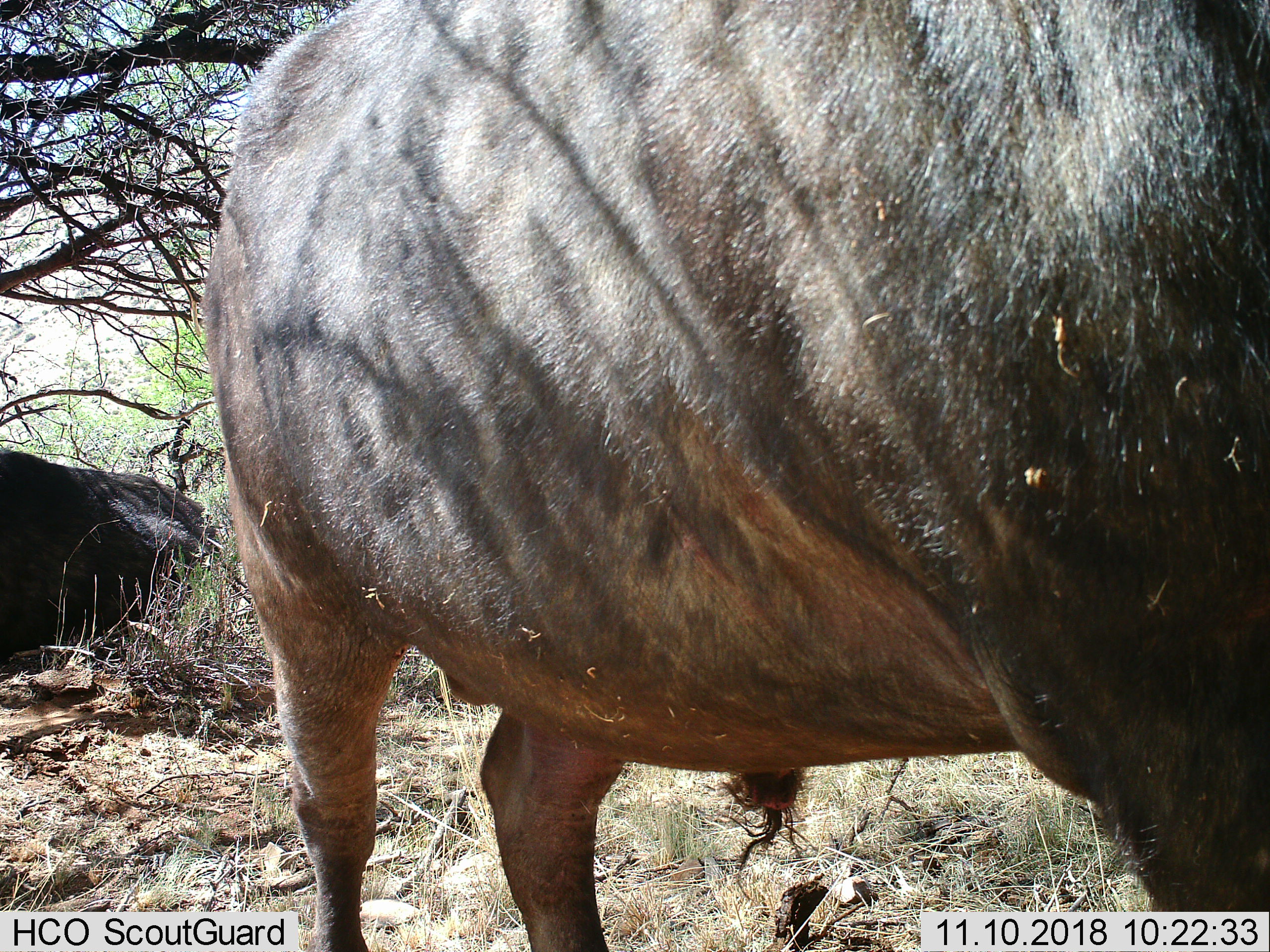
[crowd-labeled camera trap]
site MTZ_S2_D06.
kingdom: Animalia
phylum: Chordata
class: Mammalia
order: Artiodactyla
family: Bovidae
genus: Syncerus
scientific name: Syncerus caffer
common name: african buffalo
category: buffalo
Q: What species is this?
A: Buffalo (african buffalo) (Syncerus caffer).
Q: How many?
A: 2.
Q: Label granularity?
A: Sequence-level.